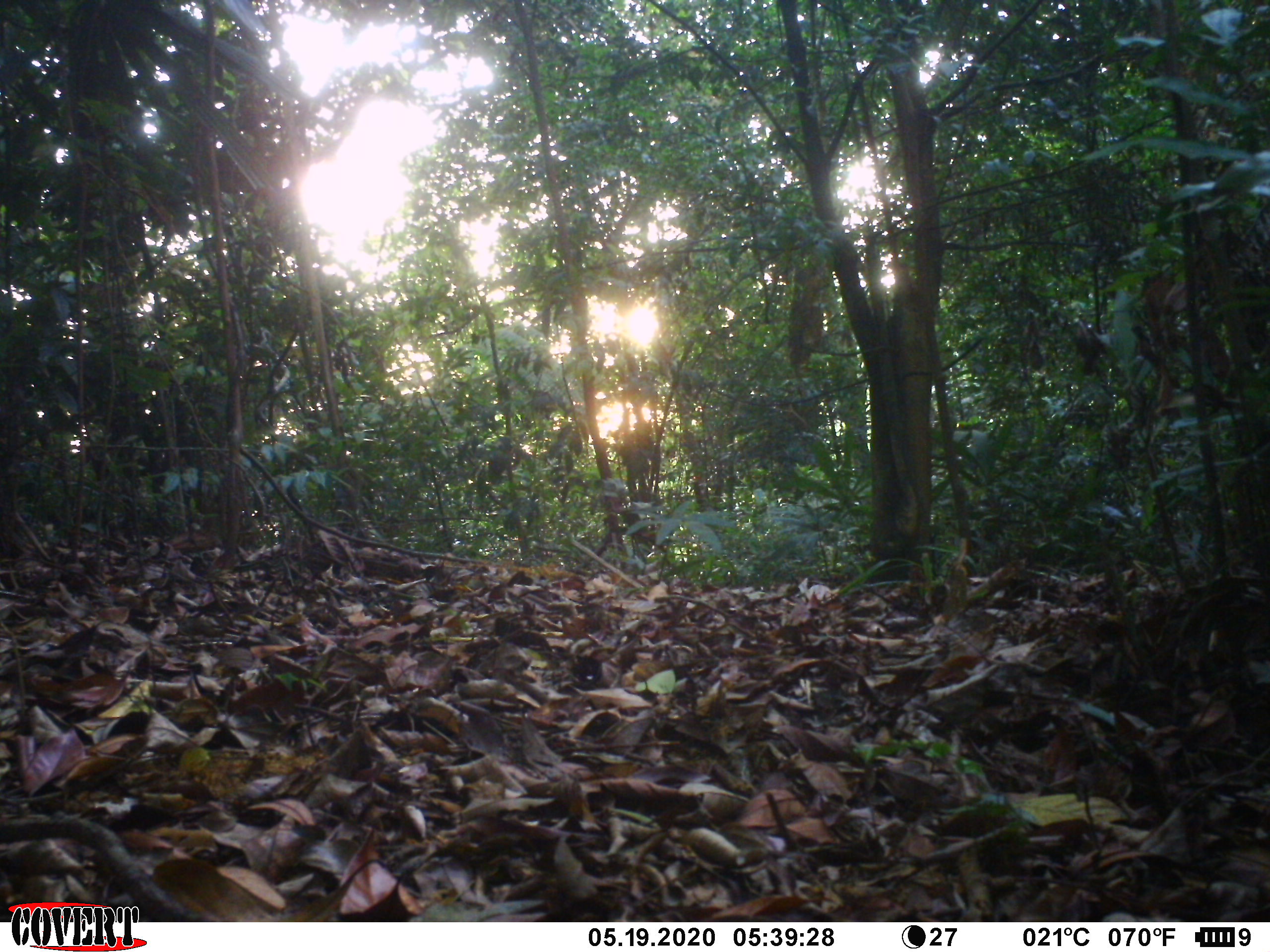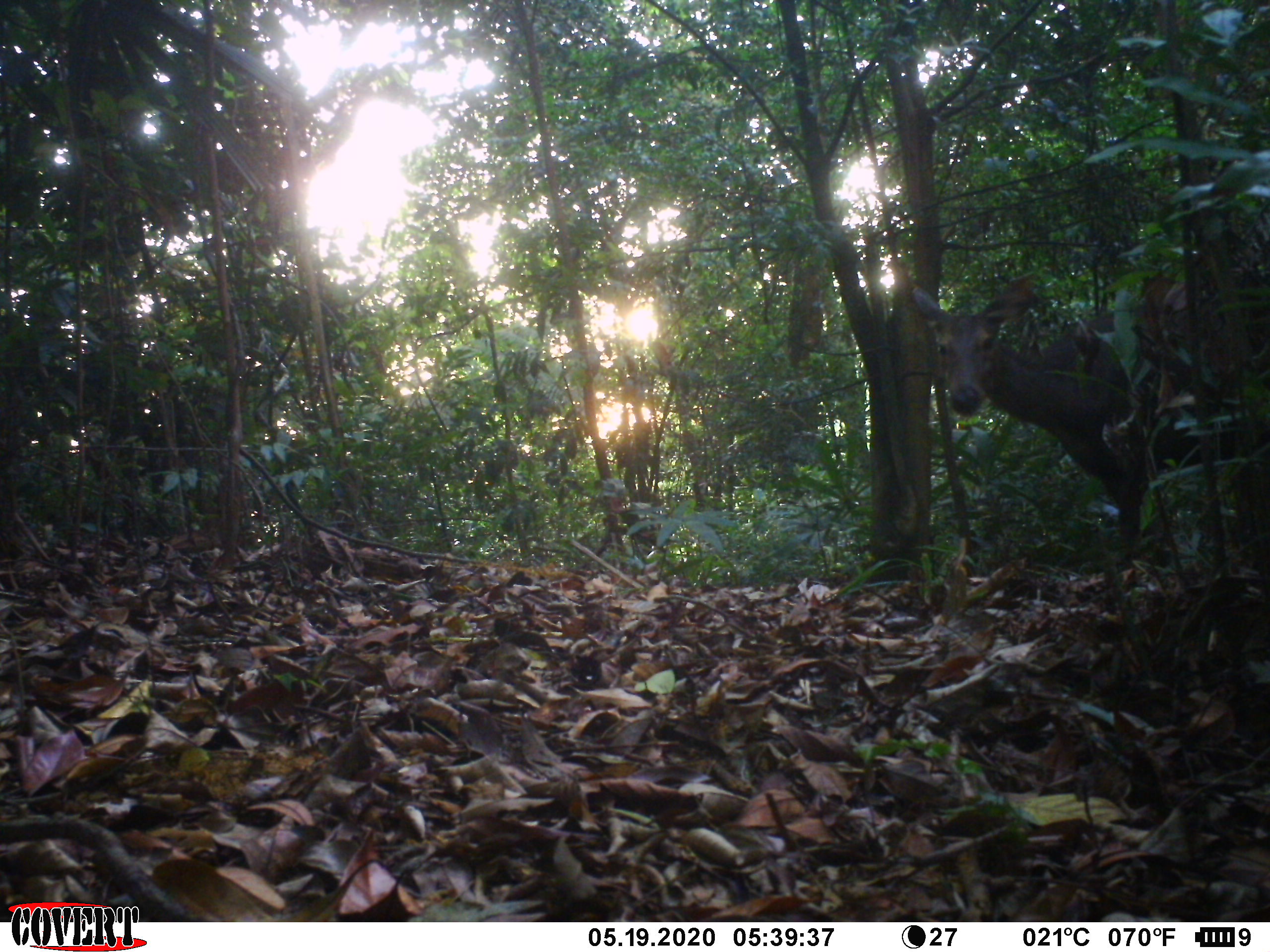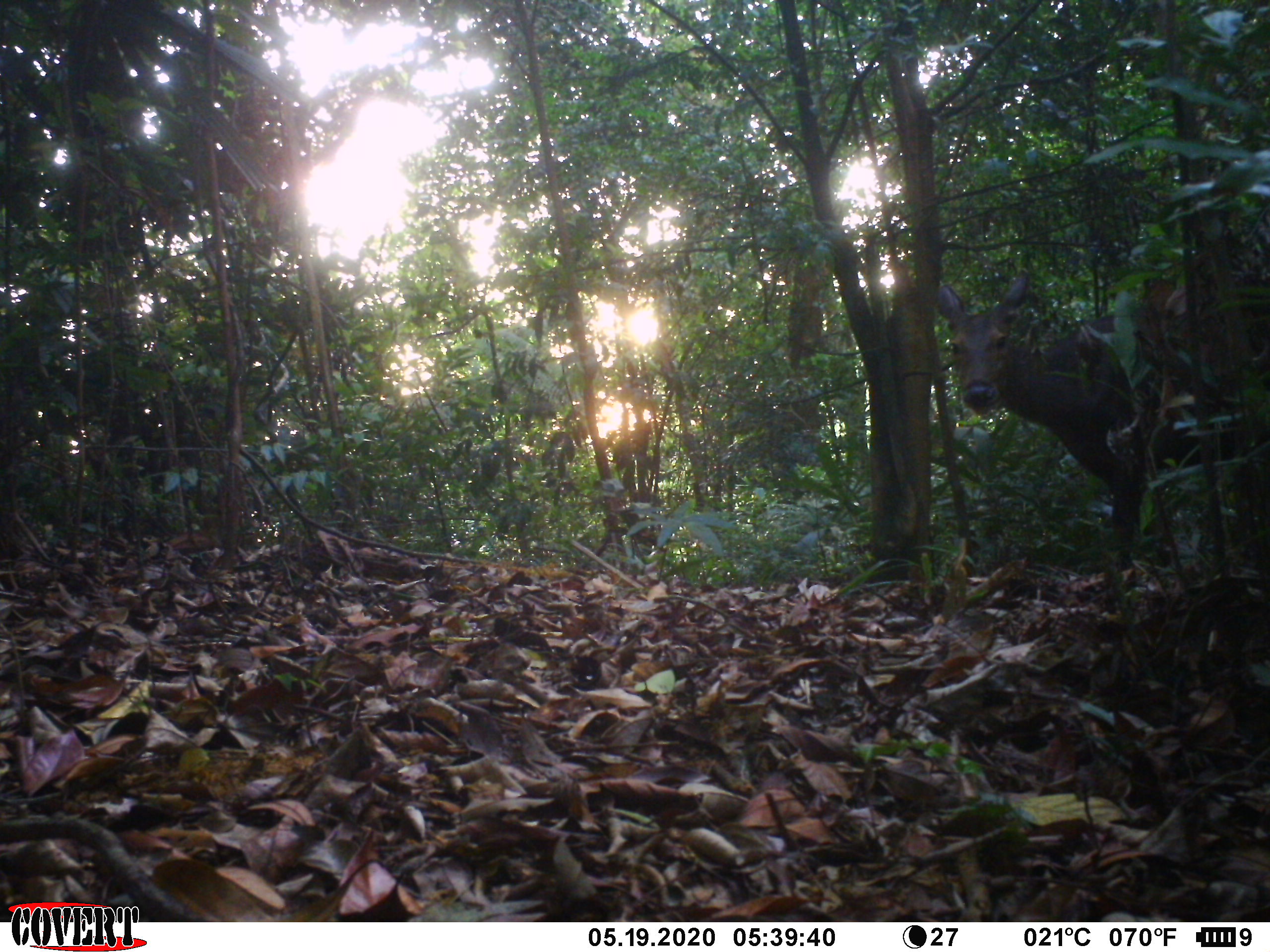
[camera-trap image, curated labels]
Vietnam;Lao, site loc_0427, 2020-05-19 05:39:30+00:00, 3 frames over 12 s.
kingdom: Animalia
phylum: Chordata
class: Mammalia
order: Artiodactyla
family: Cervidae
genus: Rusa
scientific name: Rusa unicolor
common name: sambar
Sambar (Rusa unicolor). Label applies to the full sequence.